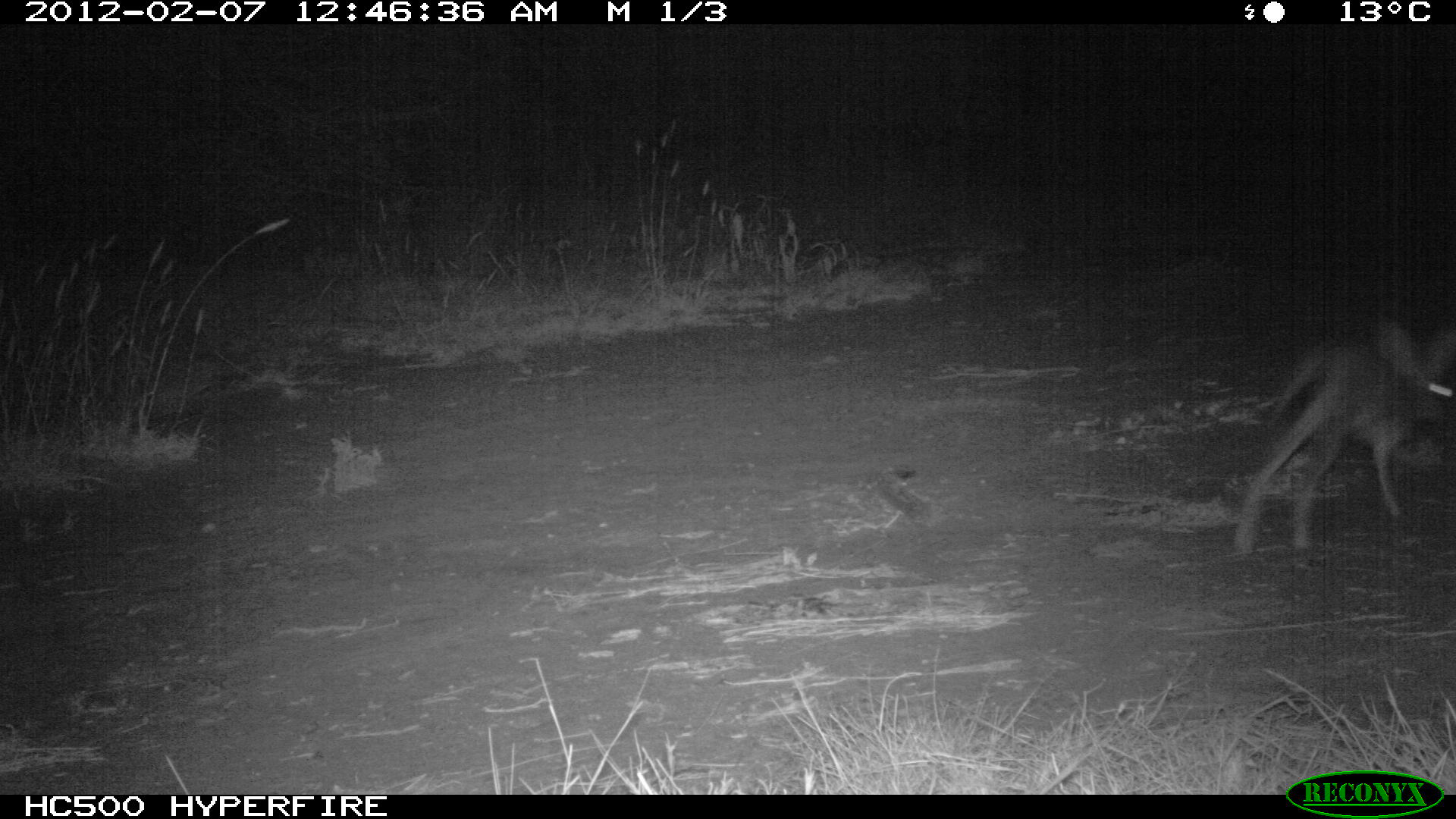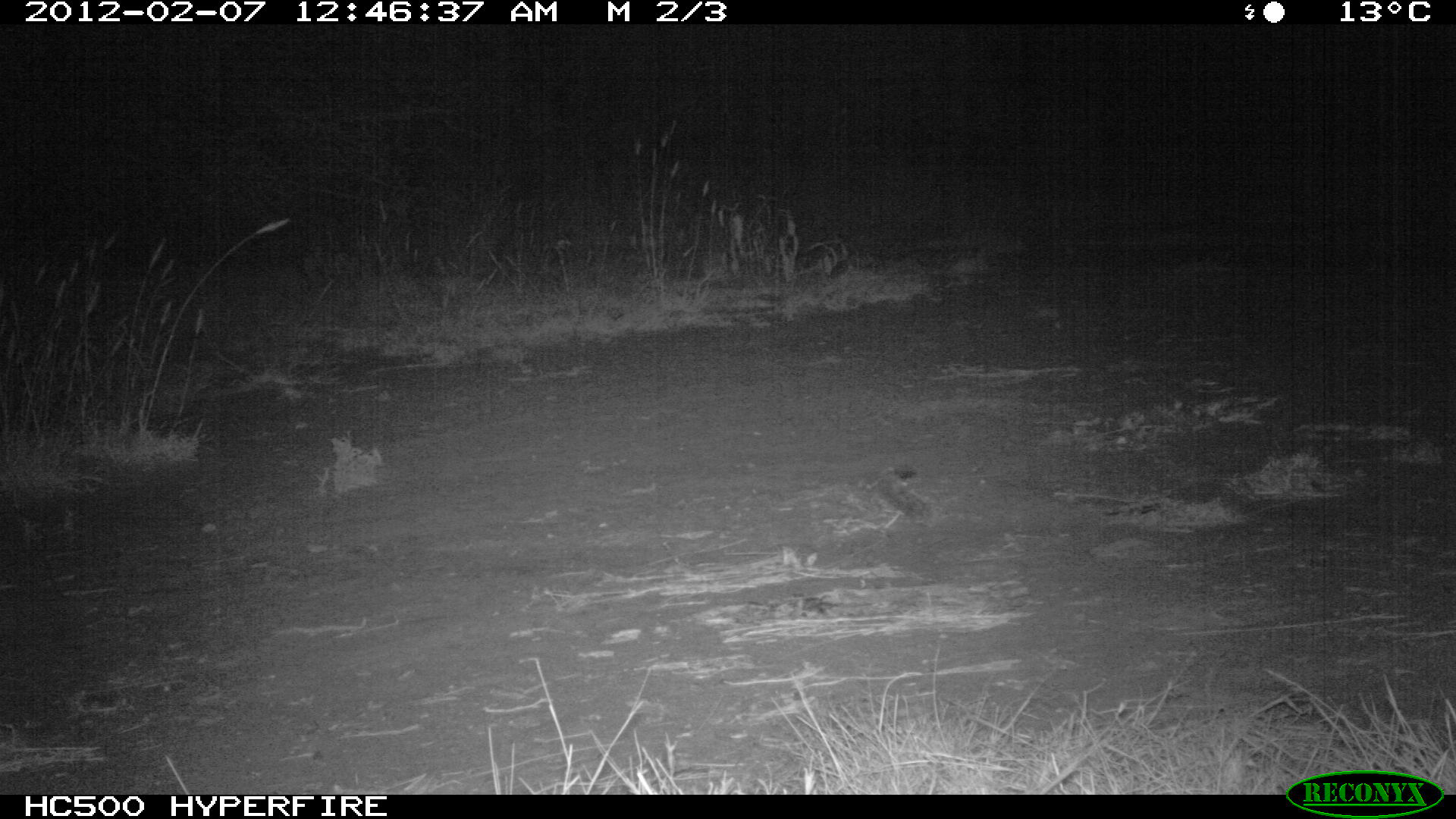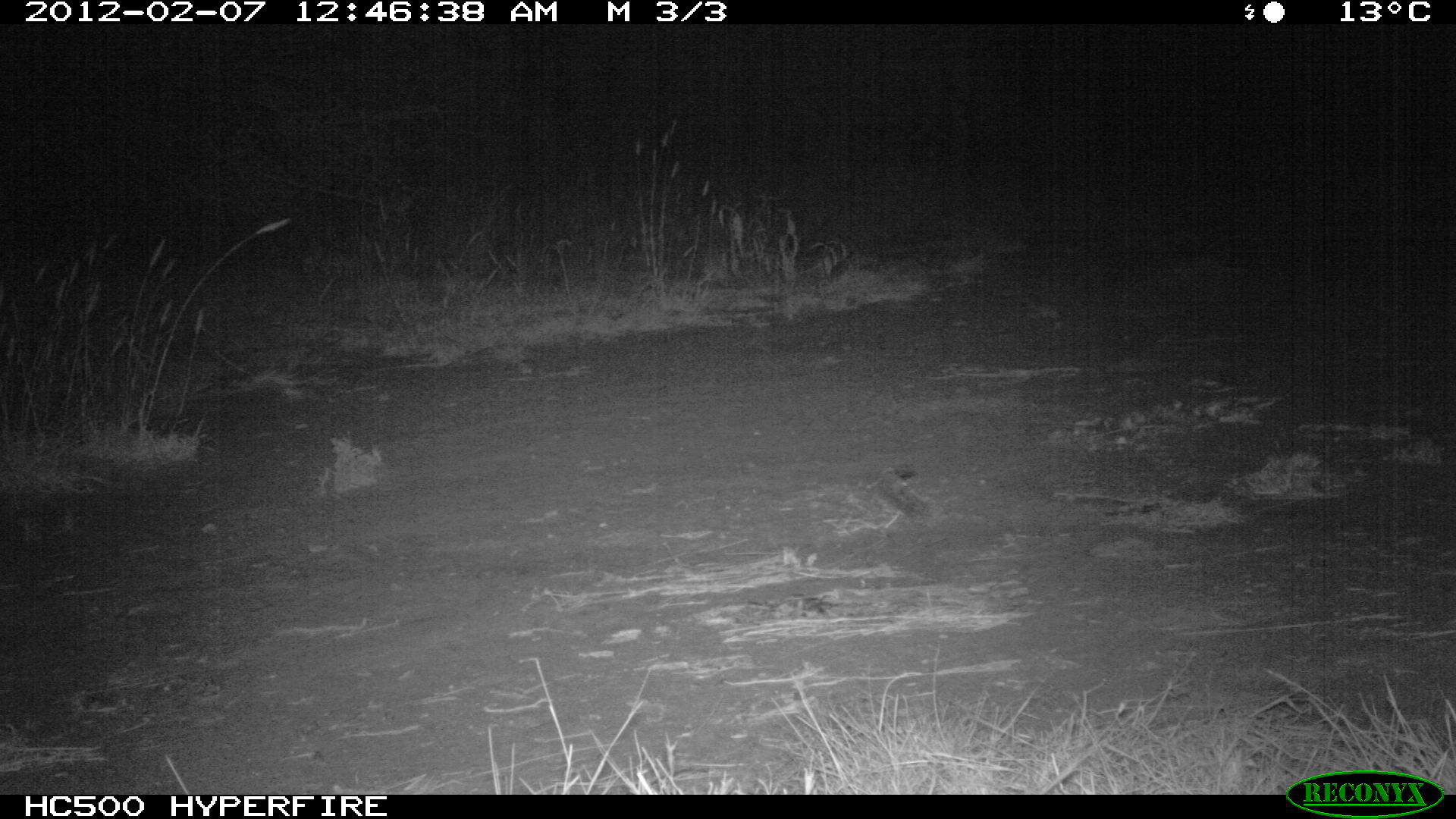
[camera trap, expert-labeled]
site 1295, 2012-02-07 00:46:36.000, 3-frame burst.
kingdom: Animalia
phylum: Chordata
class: Mammalia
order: Lagomorpha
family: Leporidae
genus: Lepus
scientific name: Lepus saxatilis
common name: scrub hare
Lepus saxatilis (scrub hare), count 1.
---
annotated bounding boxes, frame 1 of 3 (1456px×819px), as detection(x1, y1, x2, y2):
lepus saxatilis: detection(1230, 309, 1456, 564)